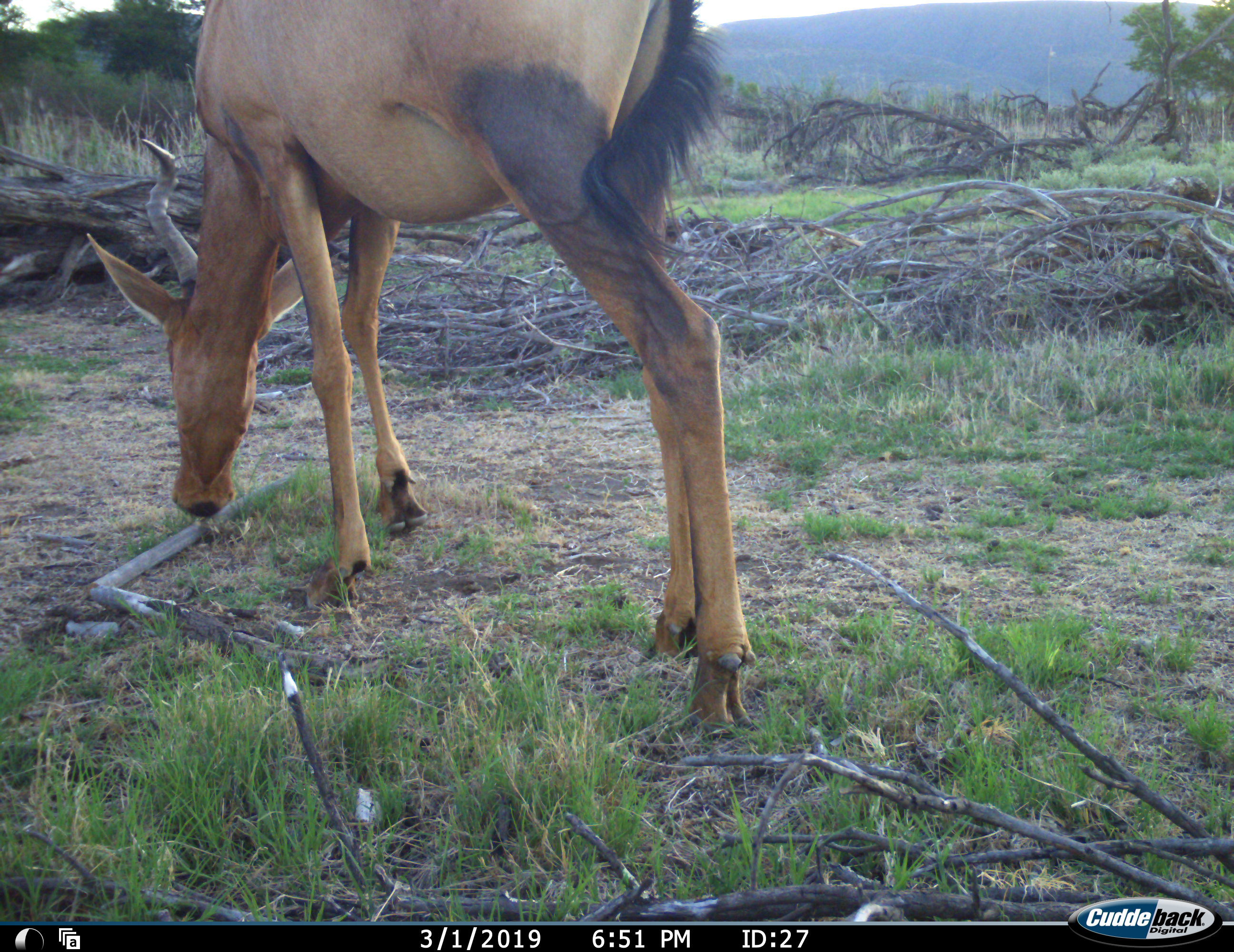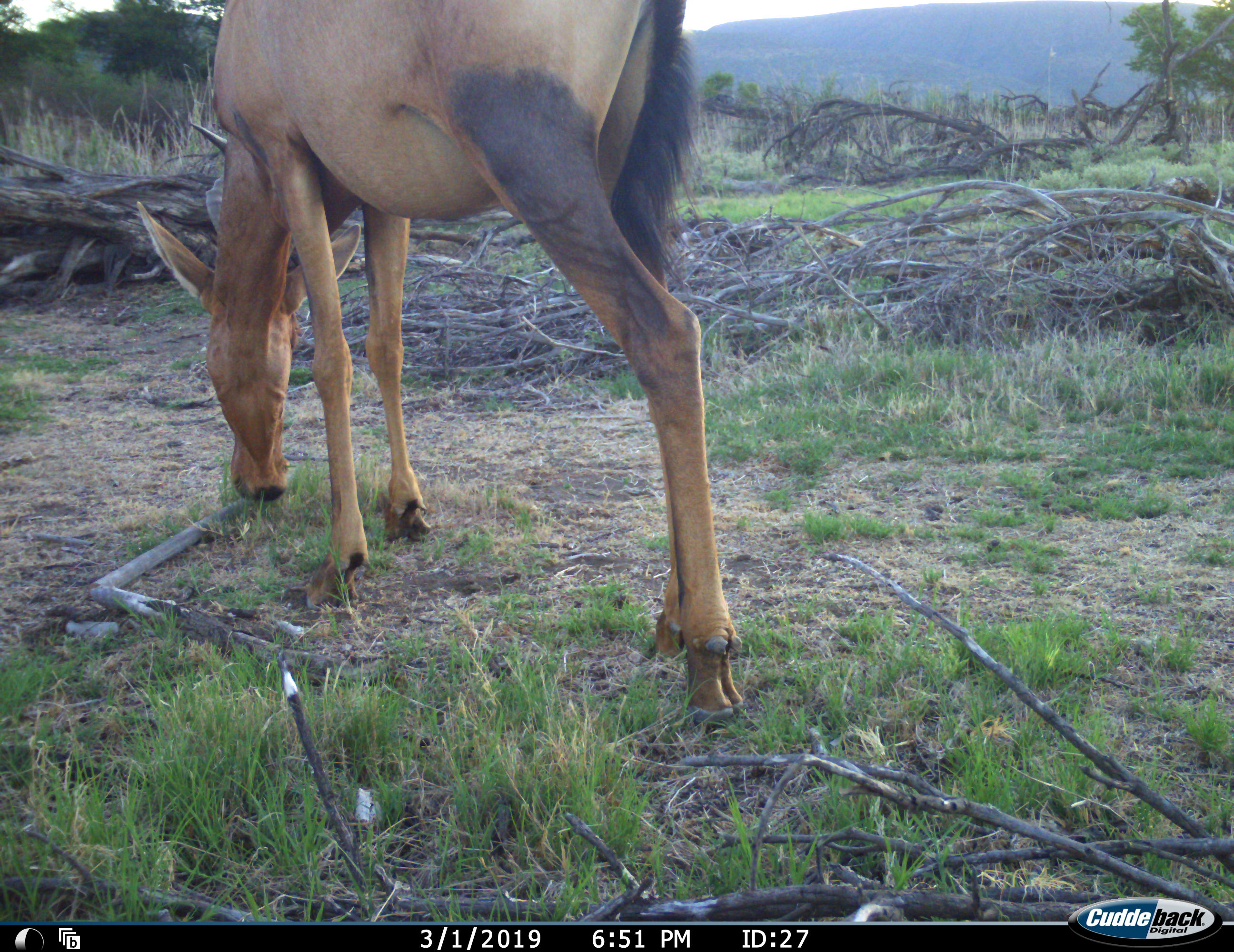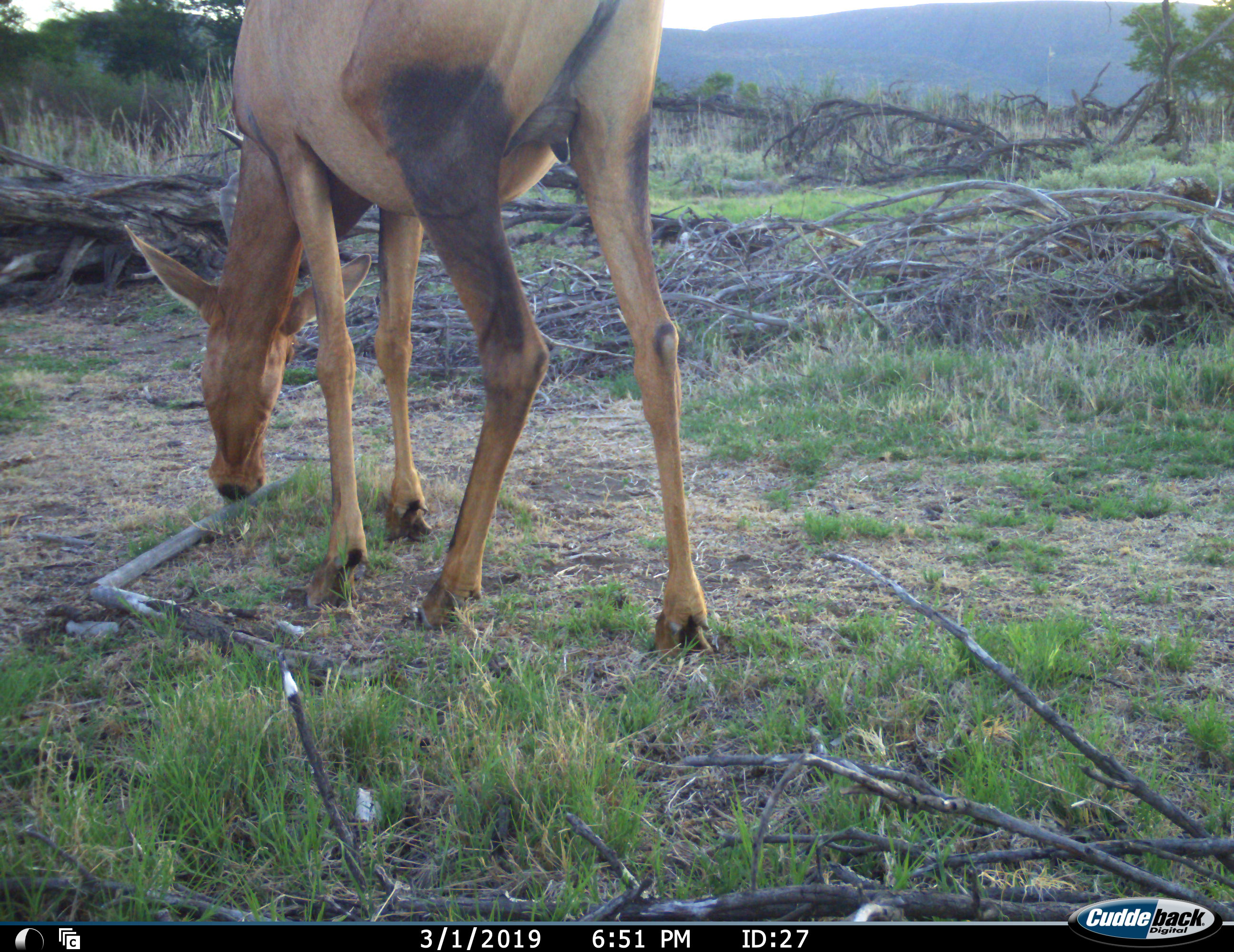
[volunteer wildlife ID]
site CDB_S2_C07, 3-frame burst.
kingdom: Animalia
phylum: Chordata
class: Mammalia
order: Artiodactyla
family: Bovidae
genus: Alcelaphus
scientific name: Alcelaphus buselaphus caama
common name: red hartebeest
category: hartebeestred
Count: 1.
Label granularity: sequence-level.